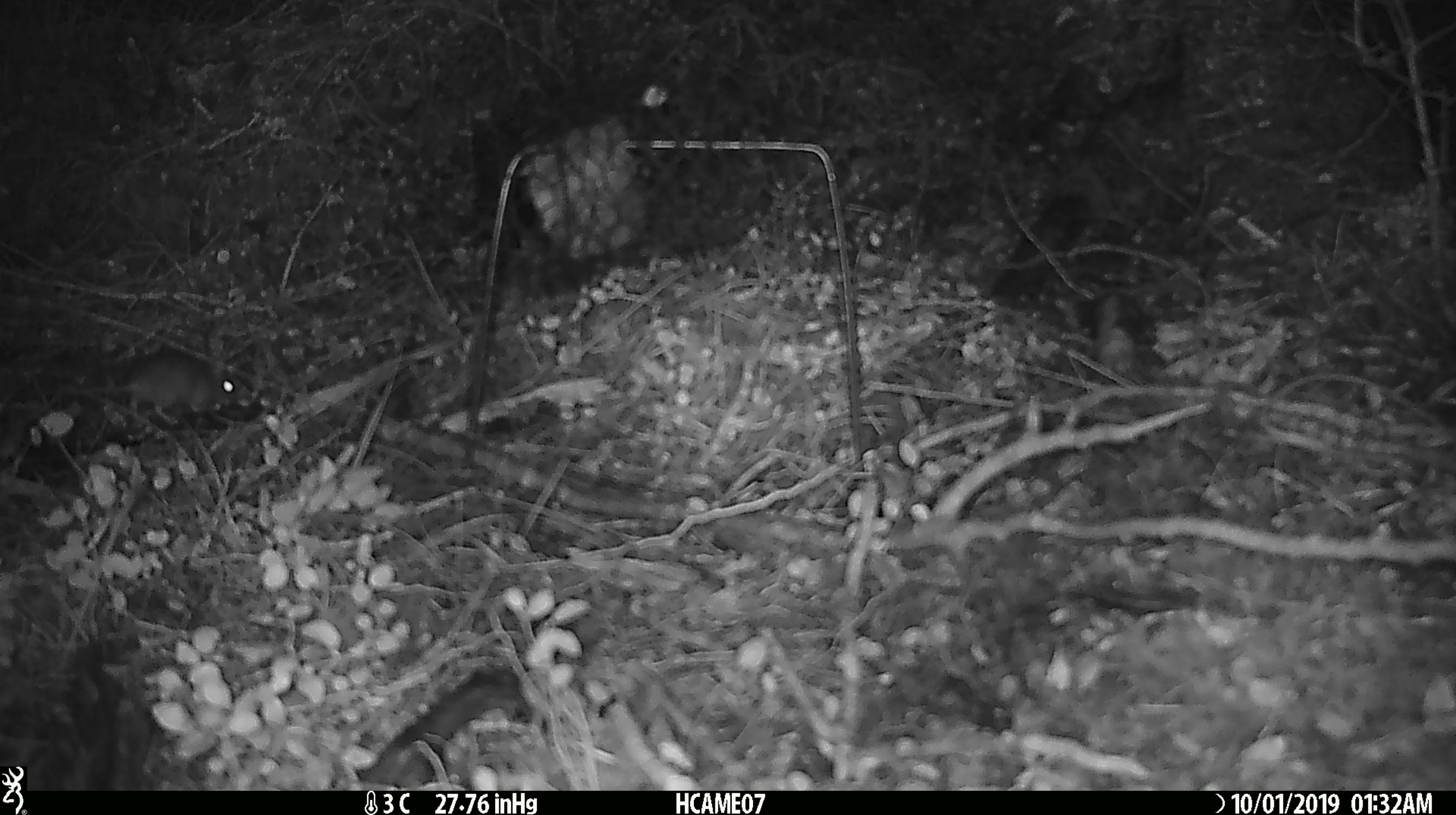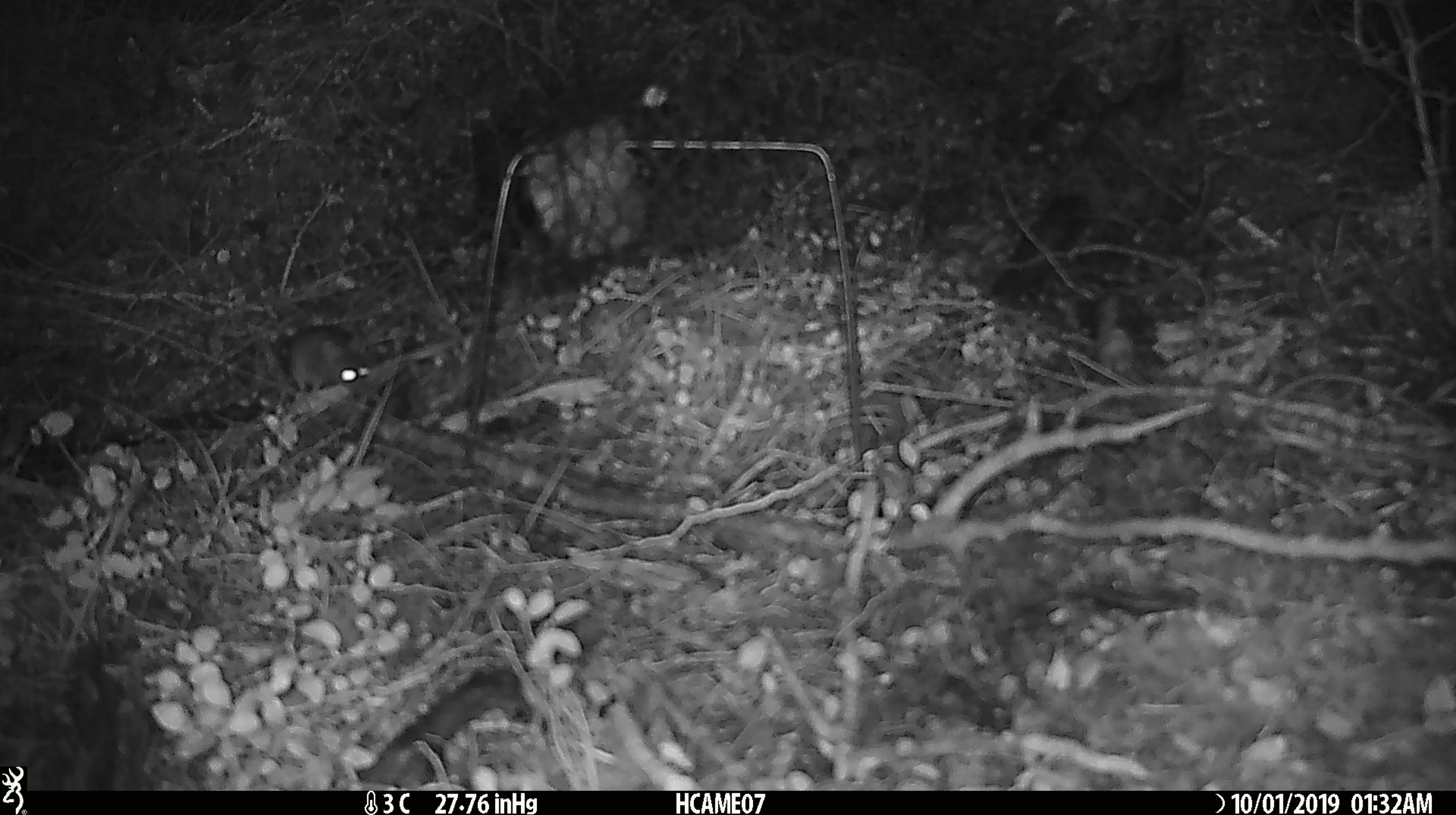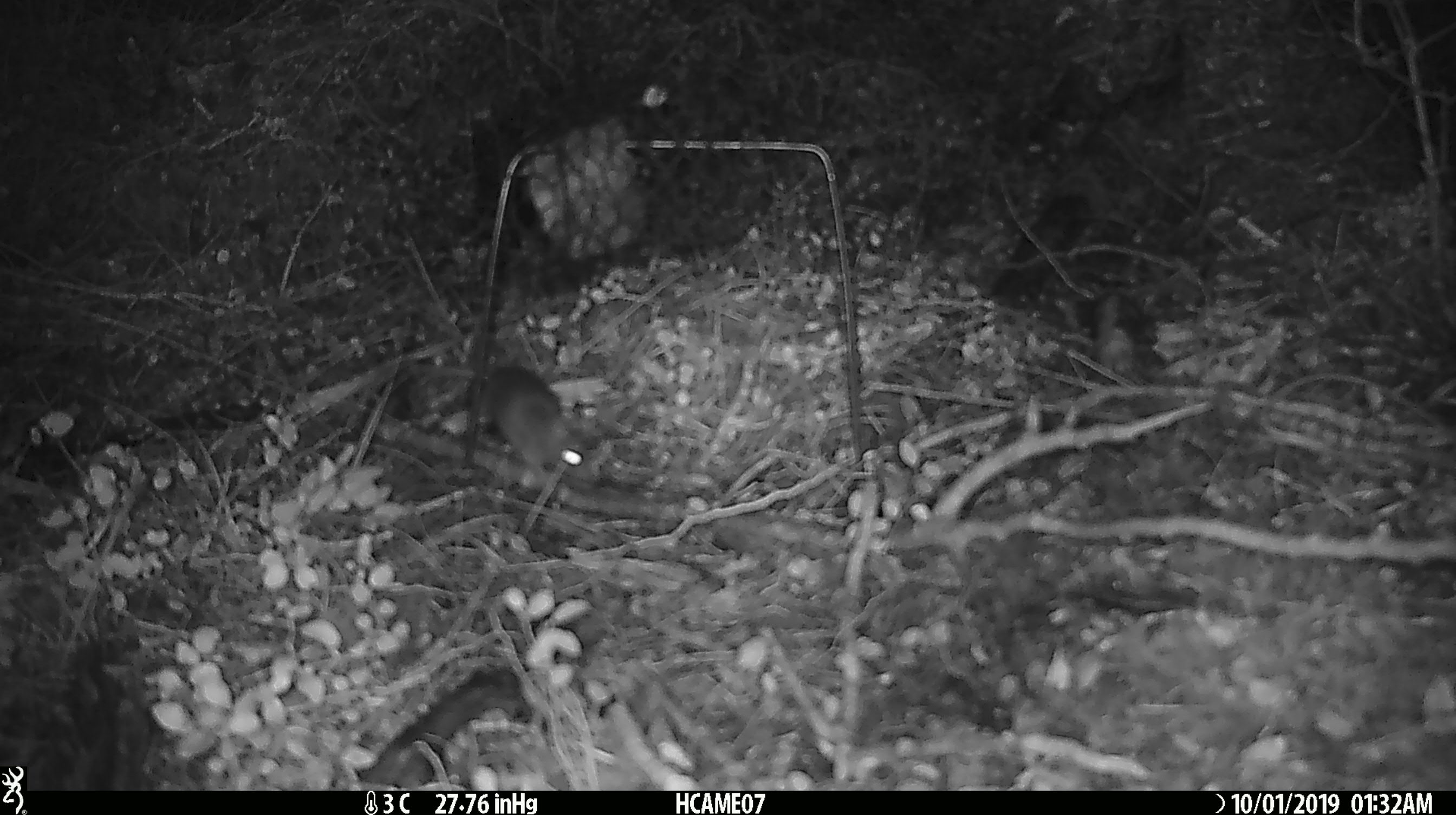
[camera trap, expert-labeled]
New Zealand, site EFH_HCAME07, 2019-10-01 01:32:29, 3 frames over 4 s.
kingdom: Animalia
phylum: Chordata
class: Mammalia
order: Rodentia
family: Muridae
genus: Mus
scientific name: Mus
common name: mouse